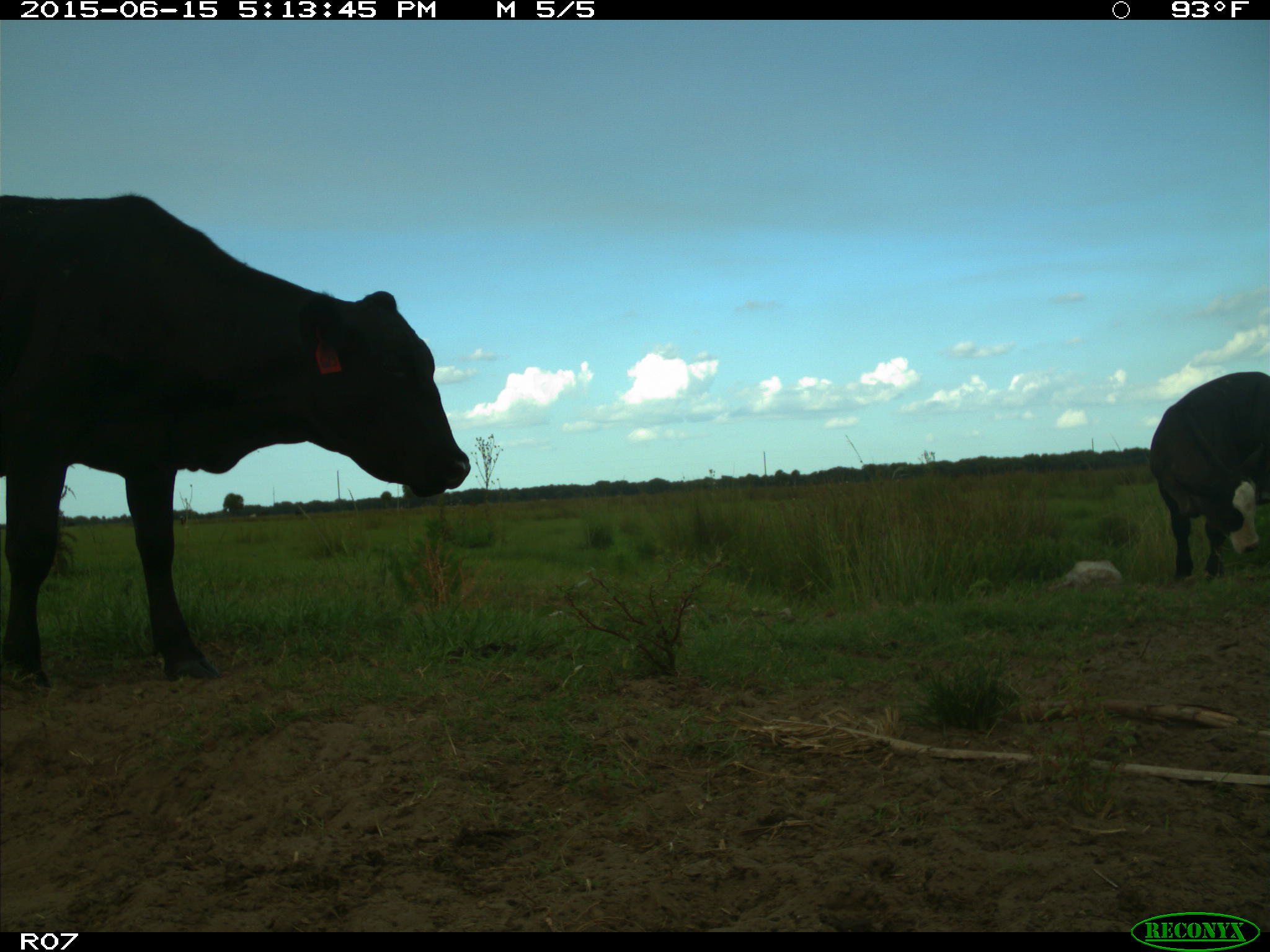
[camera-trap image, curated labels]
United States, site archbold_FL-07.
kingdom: Animalia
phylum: Chordata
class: Mammalia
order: Artiodactyla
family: Bovidae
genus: Bos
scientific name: Bos taurus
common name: domestic cow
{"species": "Bos taurus (domestic cow)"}